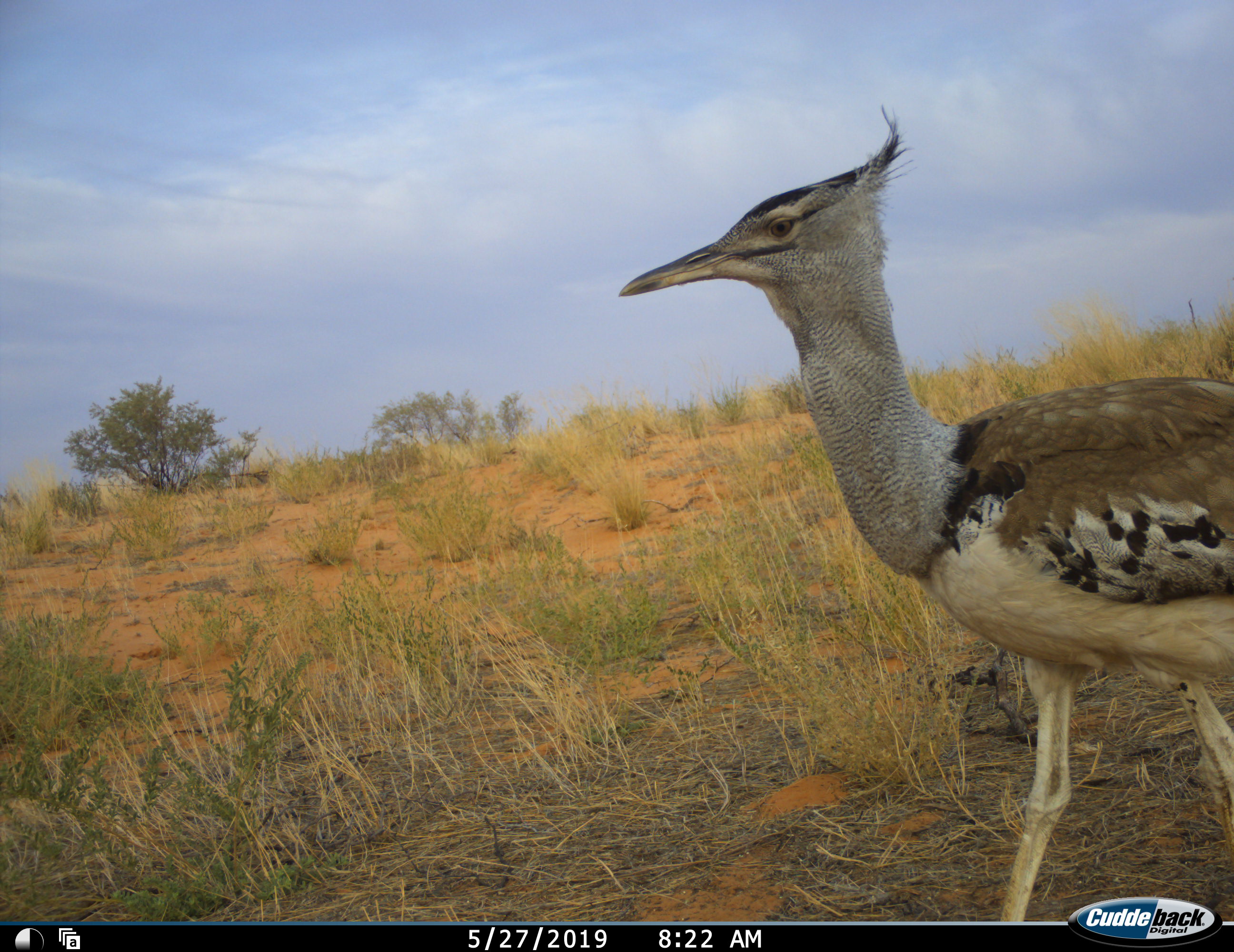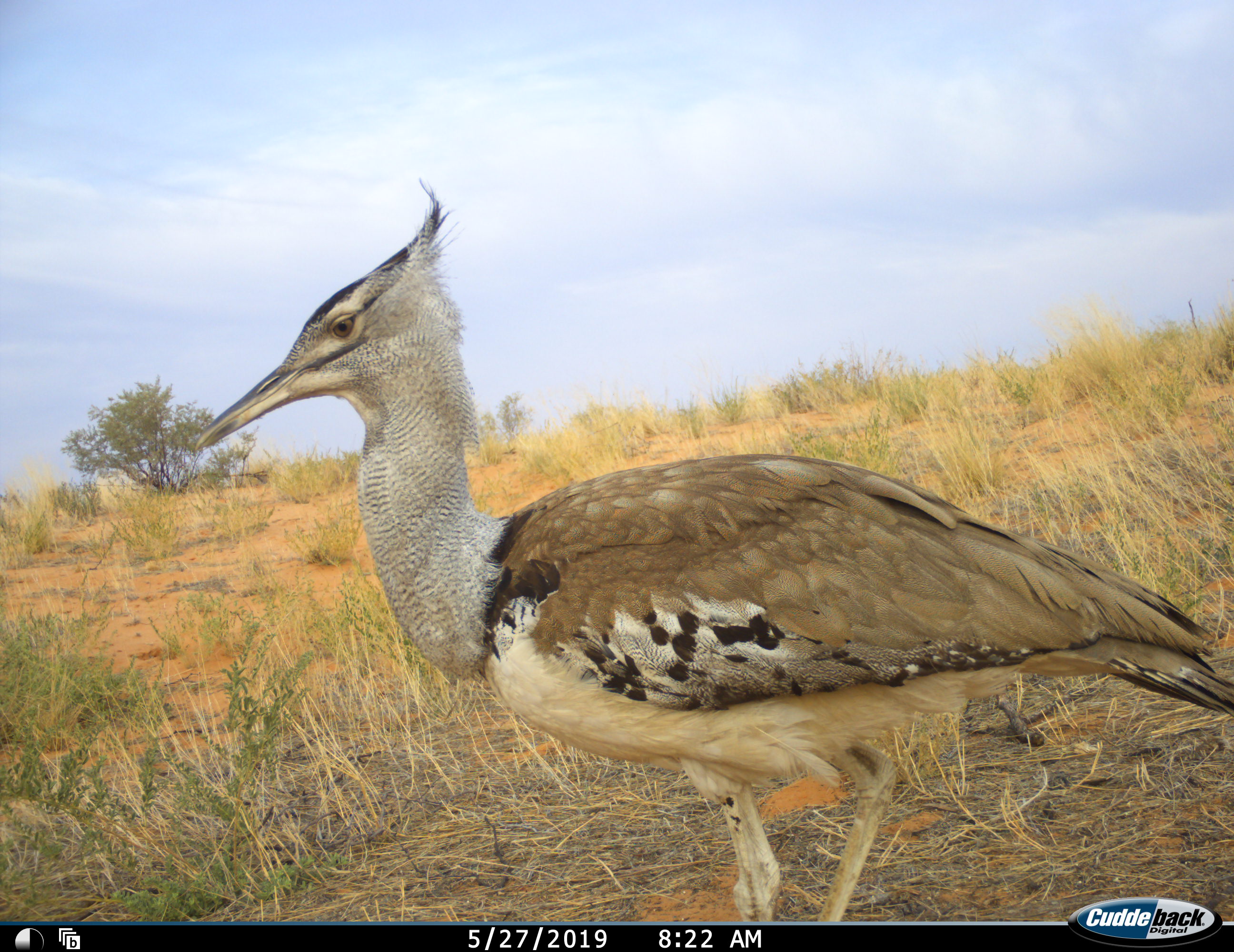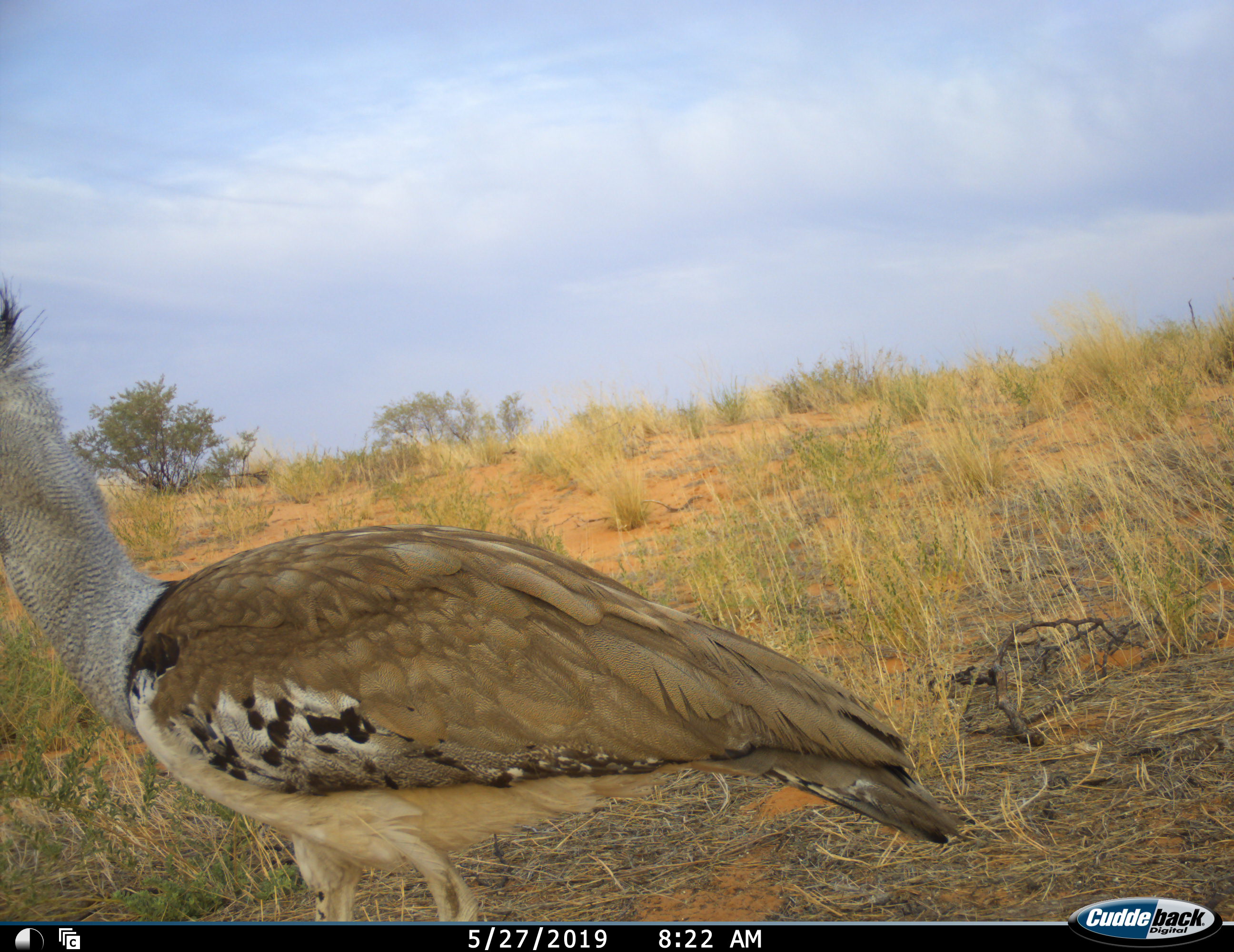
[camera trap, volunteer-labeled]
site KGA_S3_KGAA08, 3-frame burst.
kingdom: Animalia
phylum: Chordata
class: Aves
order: Otidiformes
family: Otididae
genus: Ardeotis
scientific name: Ardeotis kori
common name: kori bustard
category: bustardkori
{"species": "bustardkori (kori bustard) (Ardeotis kori)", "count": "1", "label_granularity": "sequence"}